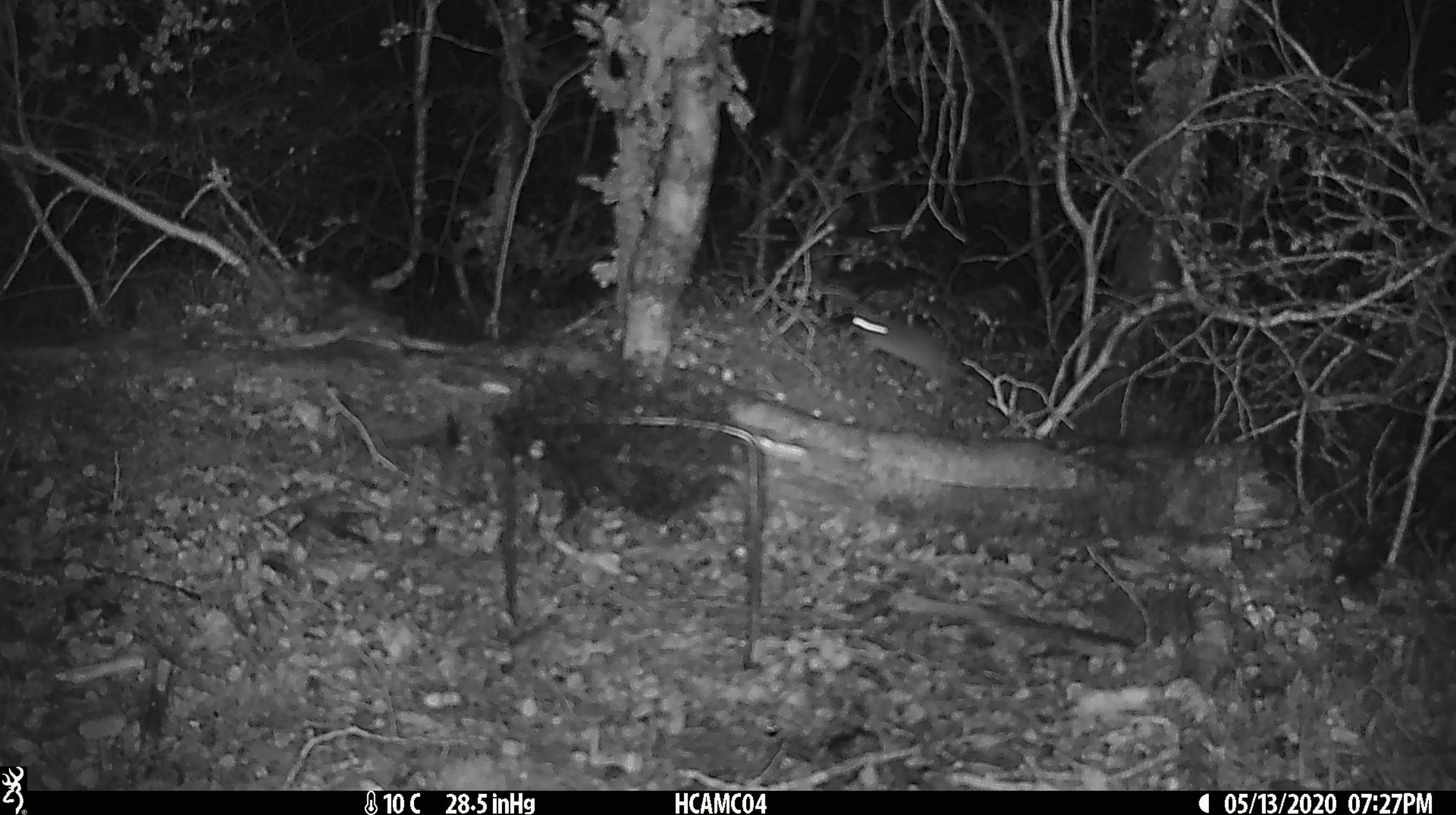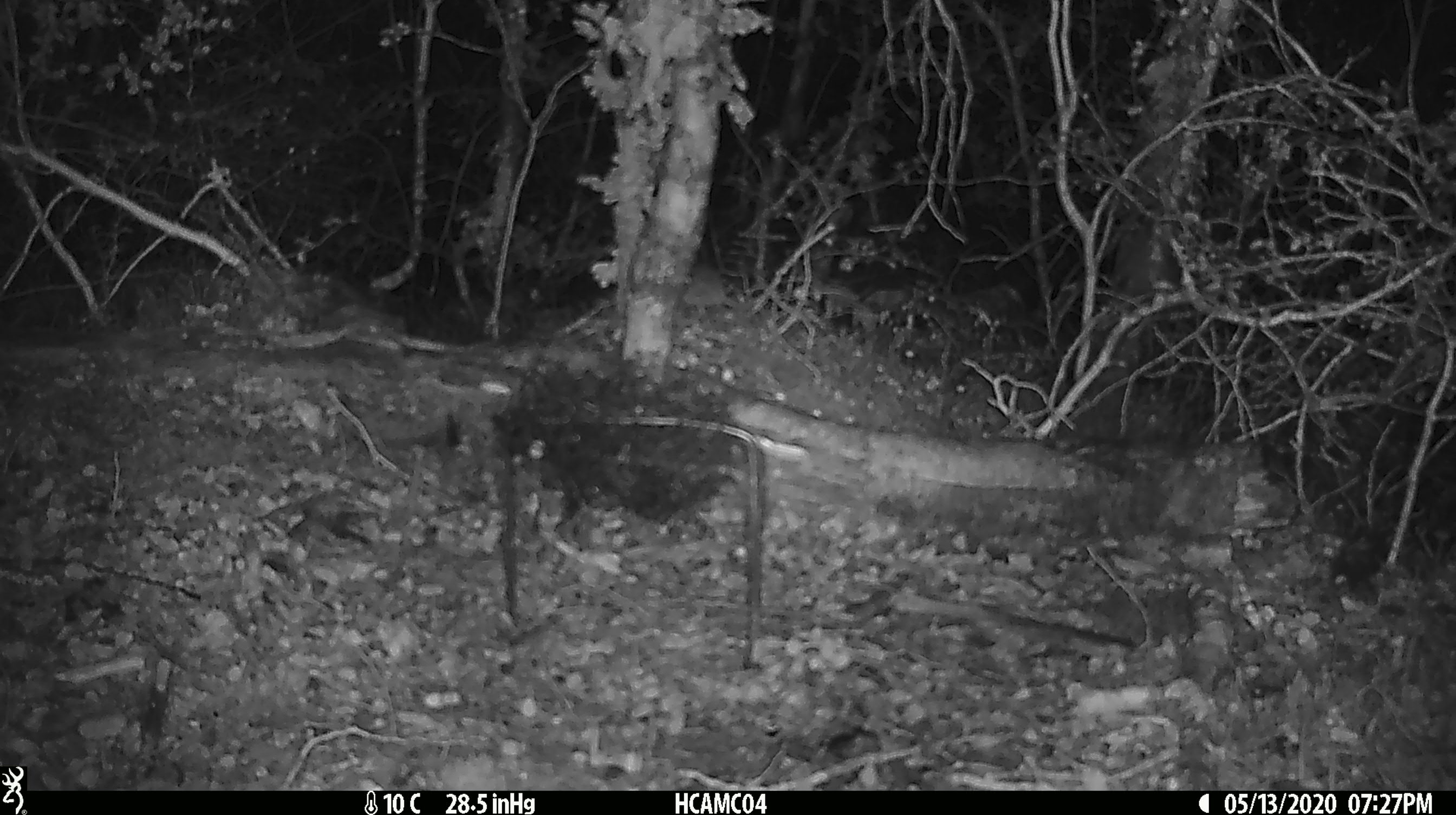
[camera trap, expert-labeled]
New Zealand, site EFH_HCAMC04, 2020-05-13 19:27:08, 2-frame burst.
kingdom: Animalia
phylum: Chordata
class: Mammalia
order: Rodentia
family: Muridae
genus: Mus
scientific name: Mus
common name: mouse